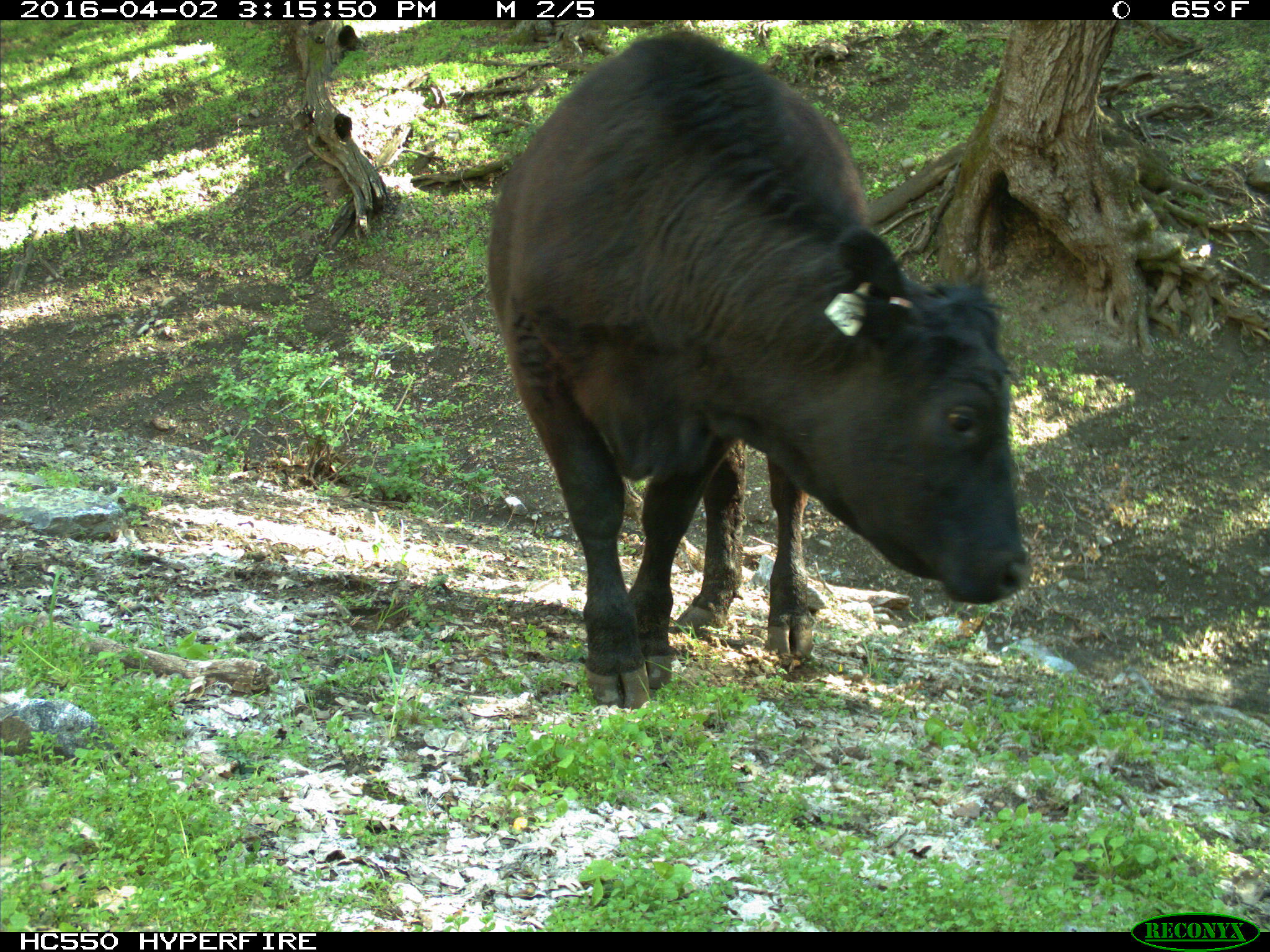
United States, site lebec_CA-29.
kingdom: Animalia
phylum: Chordata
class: Mammalia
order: Artiodactyla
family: Bovidae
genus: Bos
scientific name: Bos taurus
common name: domestic cow